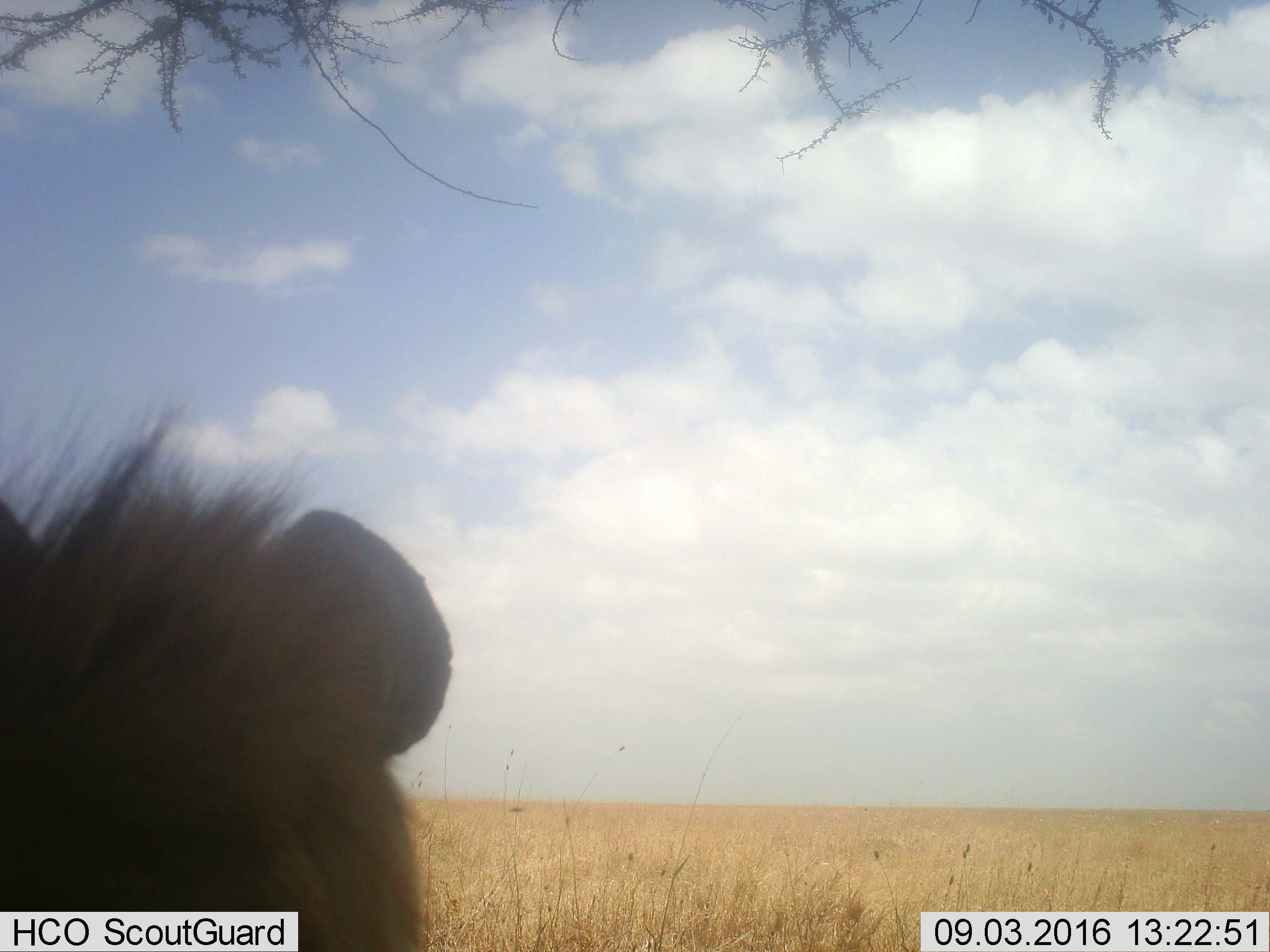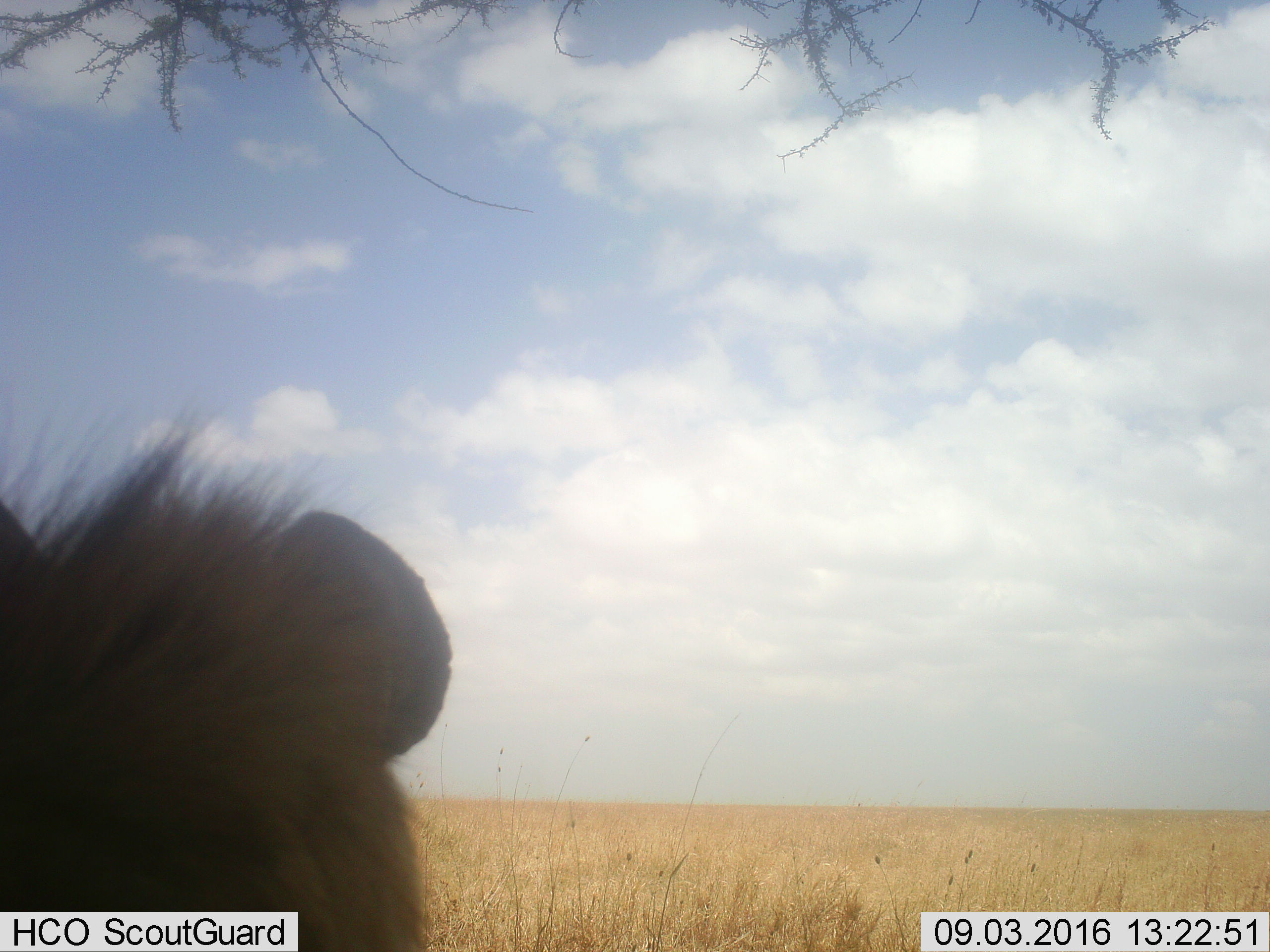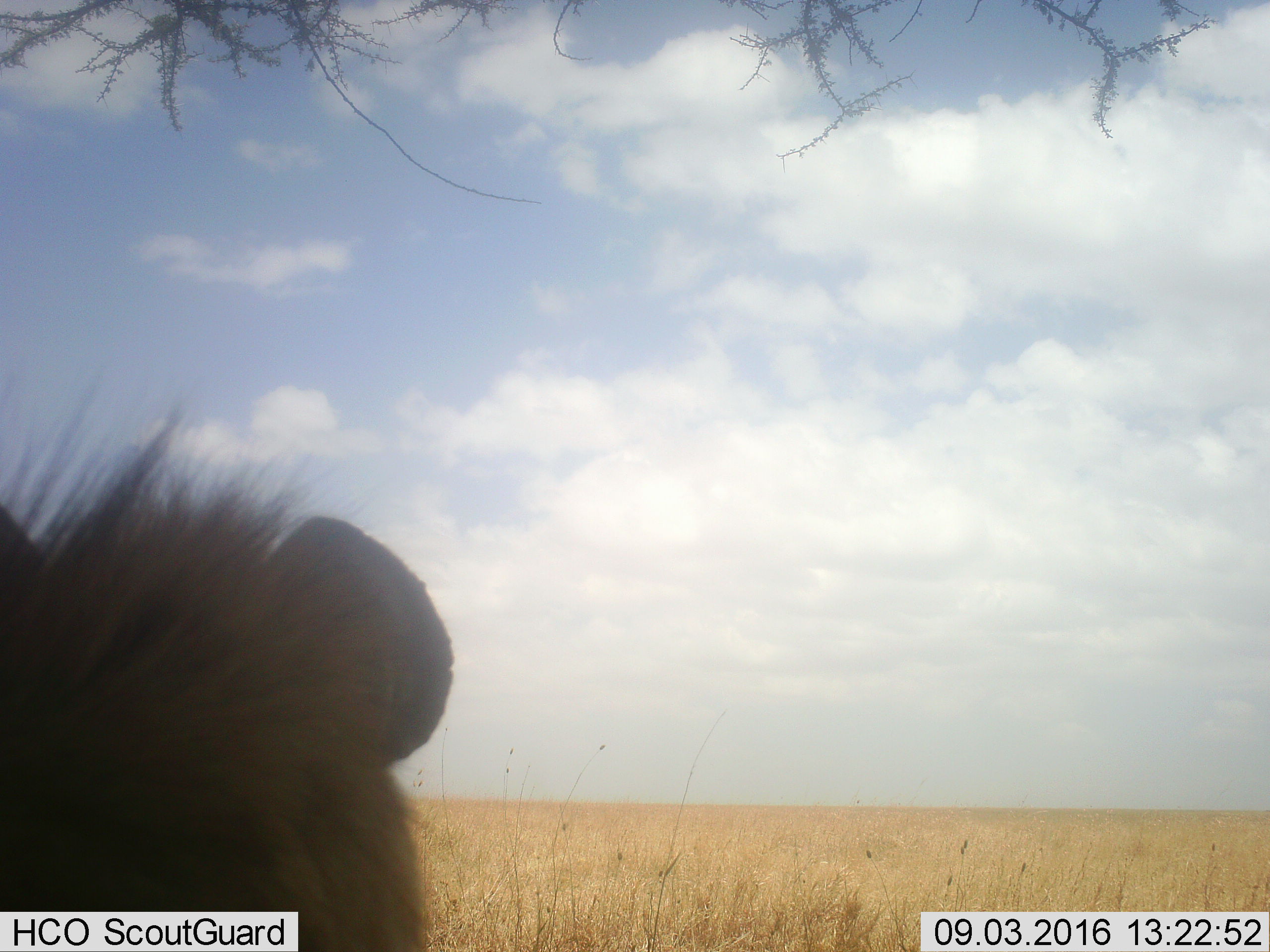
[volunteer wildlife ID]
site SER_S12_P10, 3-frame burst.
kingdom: Animalia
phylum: Chordata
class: Mammalia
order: Carnivora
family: Felidae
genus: Panthera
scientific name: Panthera leo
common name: lion male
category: lionmale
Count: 1.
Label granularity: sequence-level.